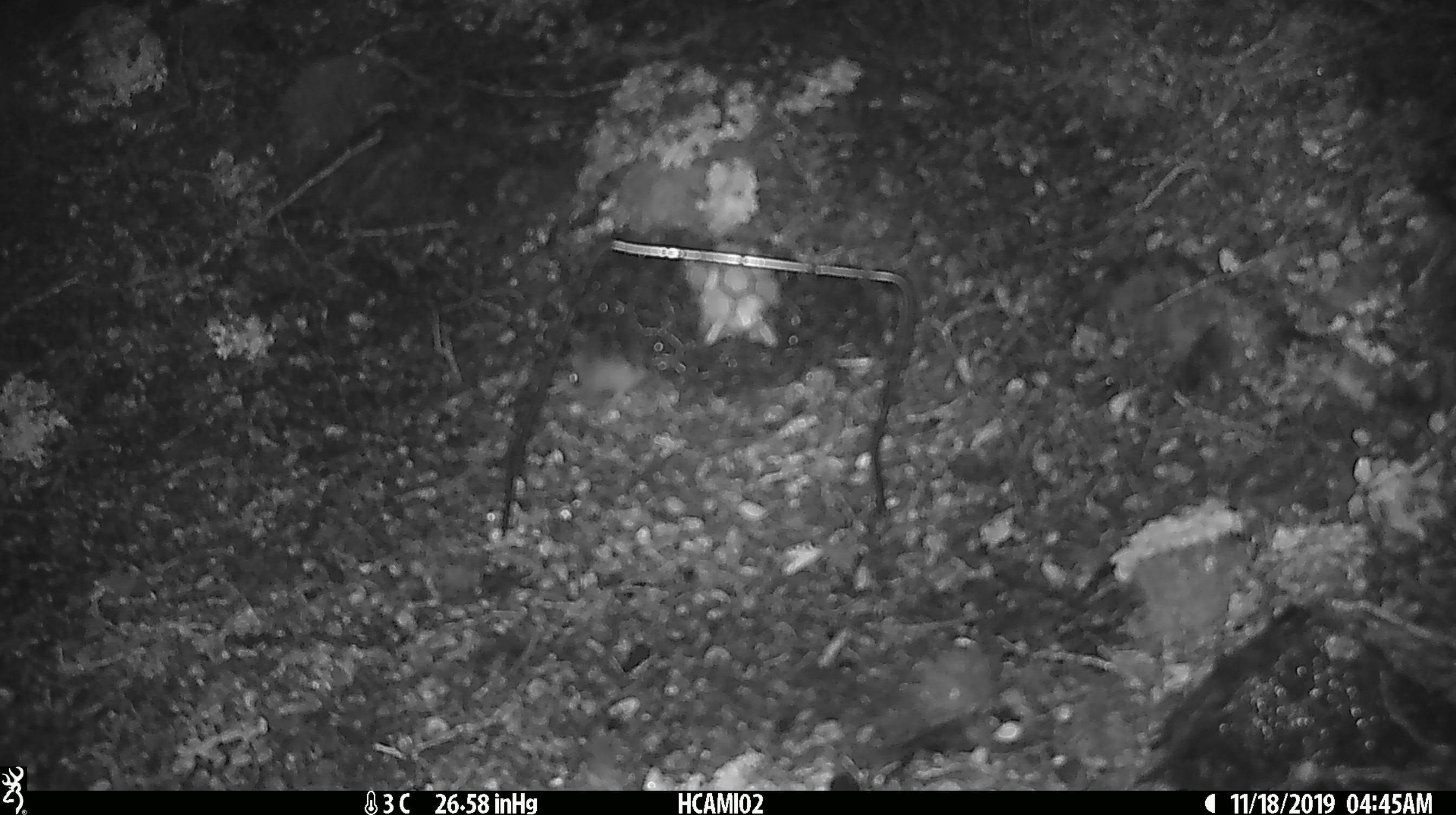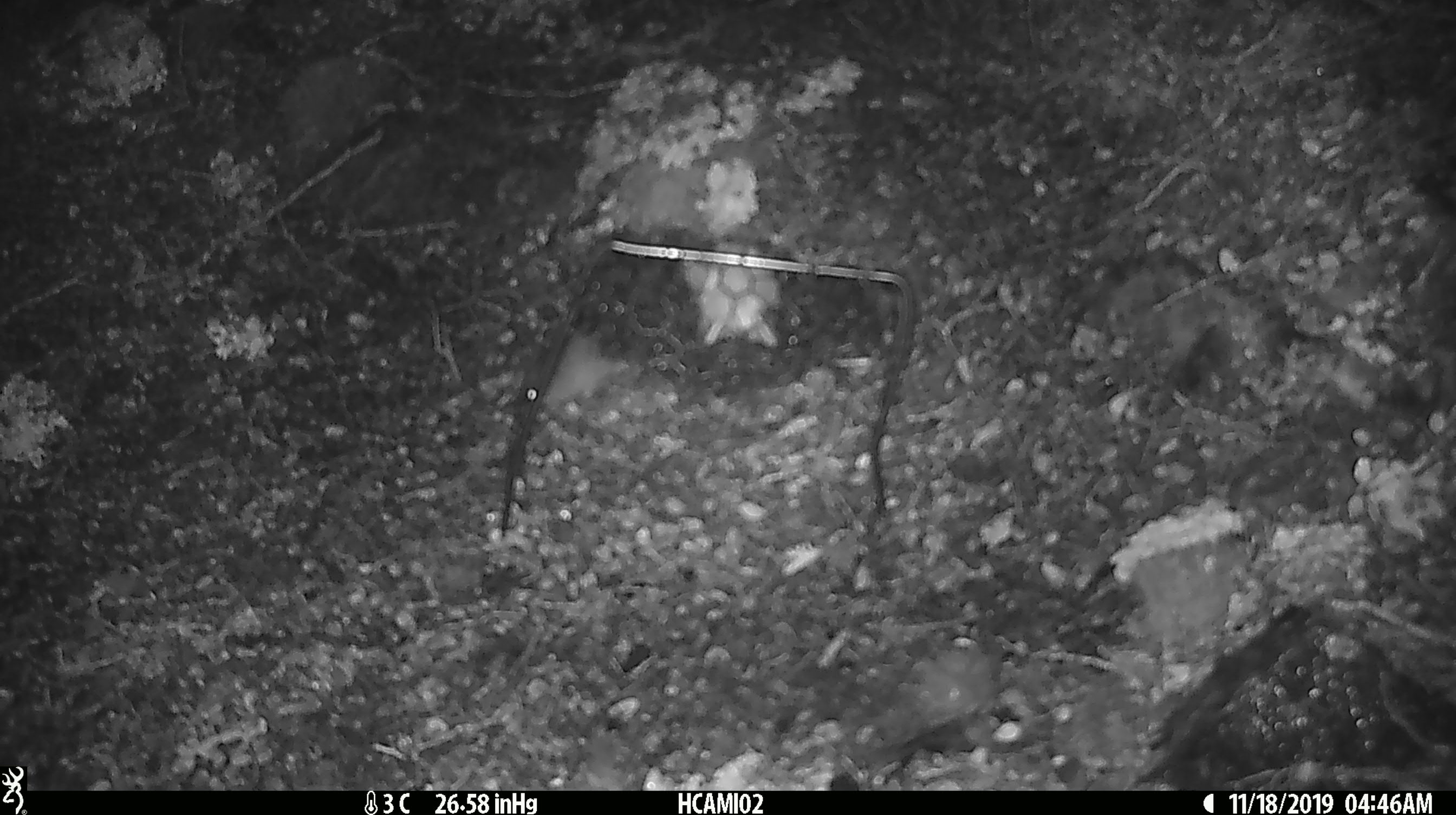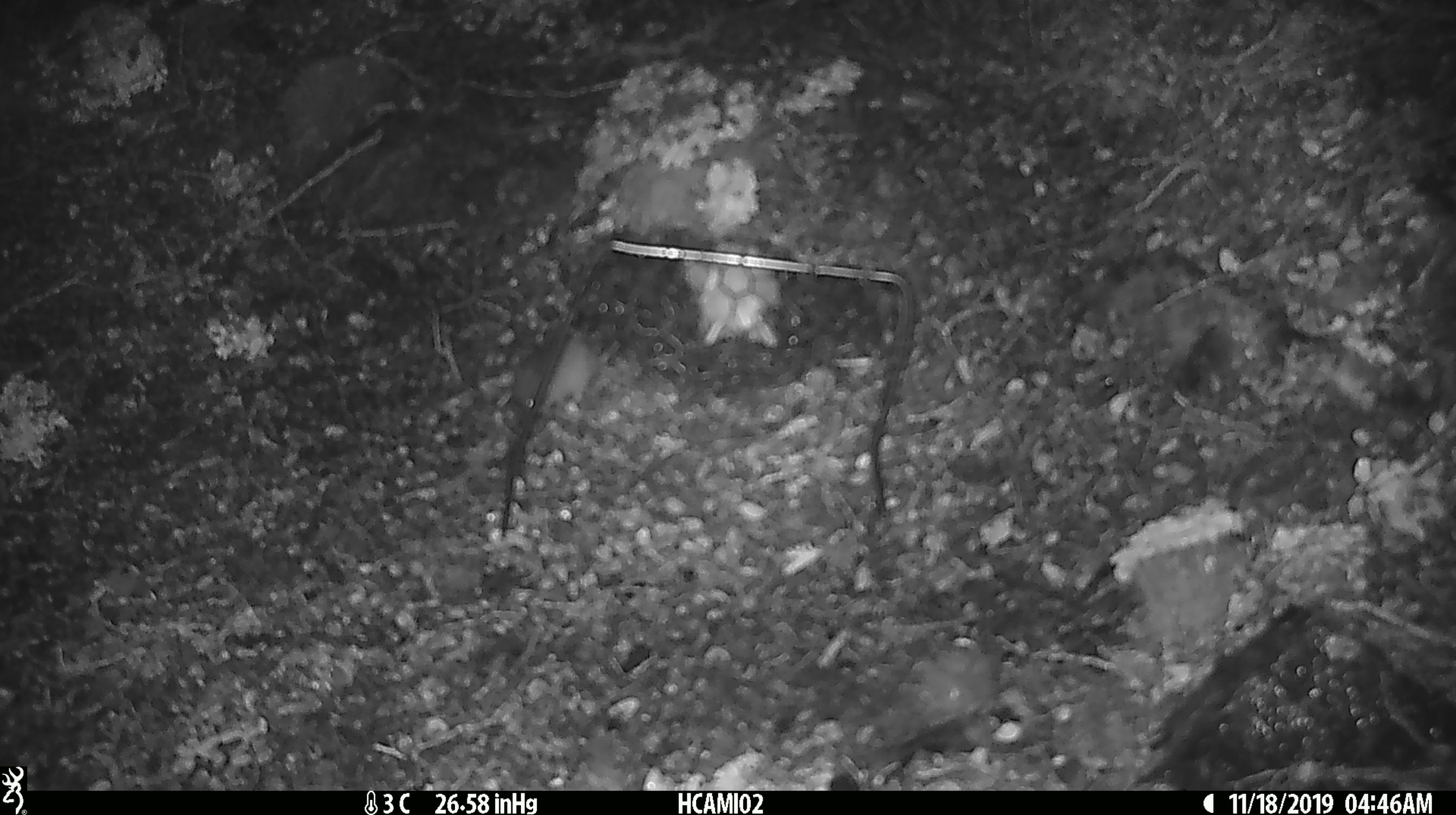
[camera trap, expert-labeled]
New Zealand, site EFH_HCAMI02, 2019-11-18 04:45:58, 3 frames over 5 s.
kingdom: Animalia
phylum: Chordata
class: Mammalia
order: Rodentia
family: Muridae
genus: Mus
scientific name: Mus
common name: mouse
Mouse (Mus).